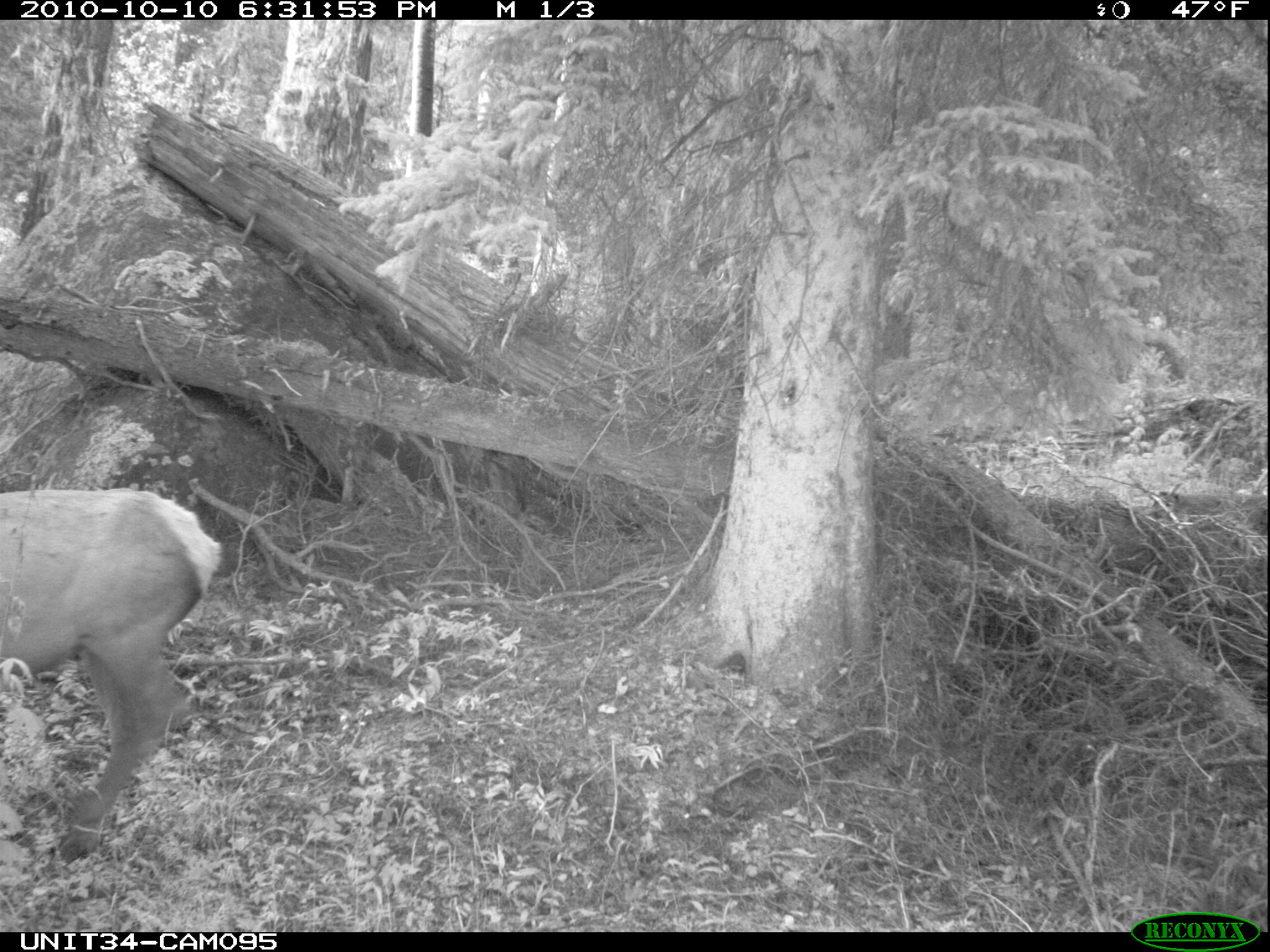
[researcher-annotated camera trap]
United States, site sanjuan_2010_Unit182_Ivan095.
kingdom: Animalia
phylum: Chordata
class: Mammalia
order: Artiodactyla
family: Cervidae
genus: Cervus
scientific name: Cervus elaphus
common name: red deer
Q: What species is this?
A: Cervus elaphus (red deer).